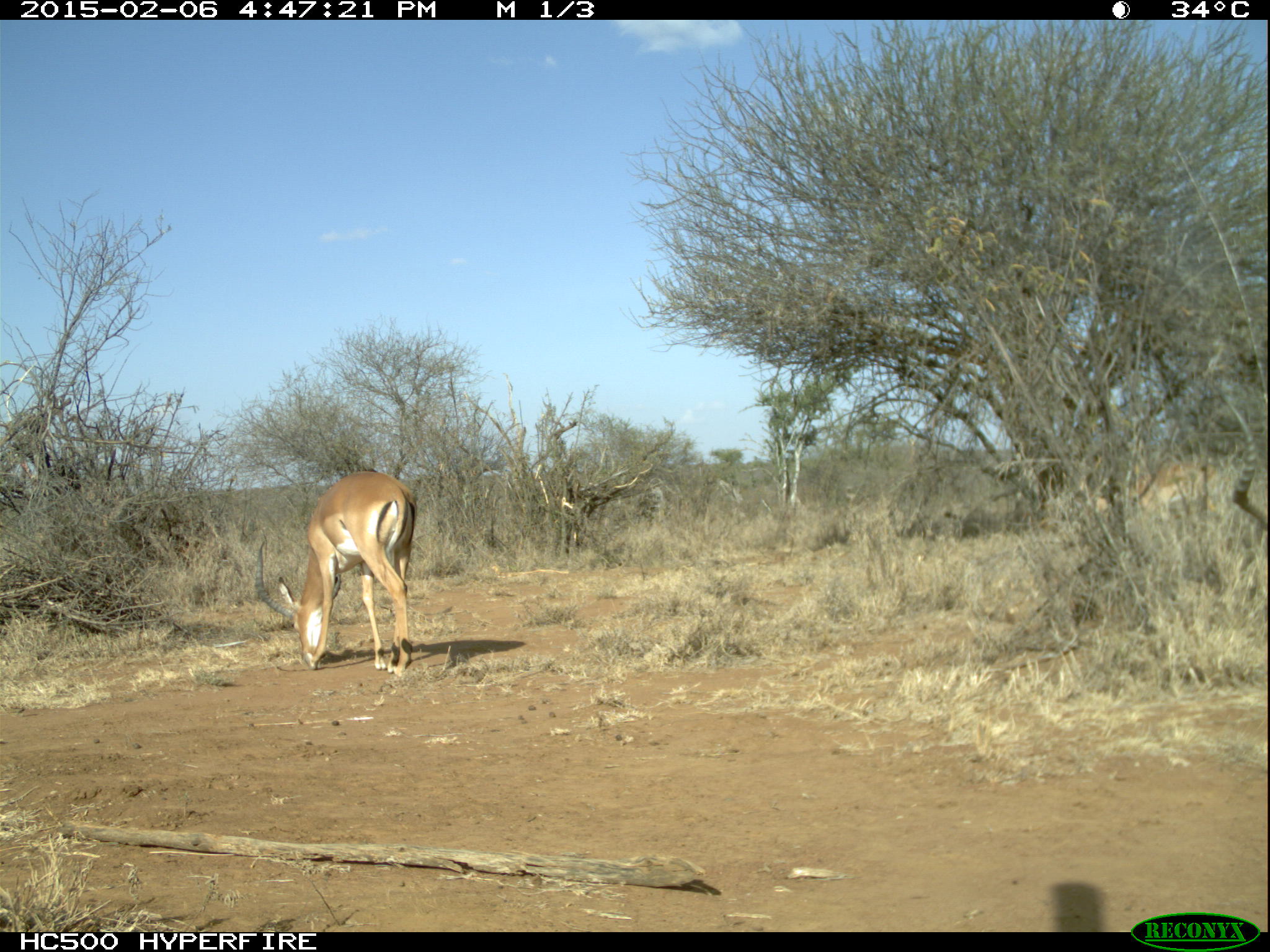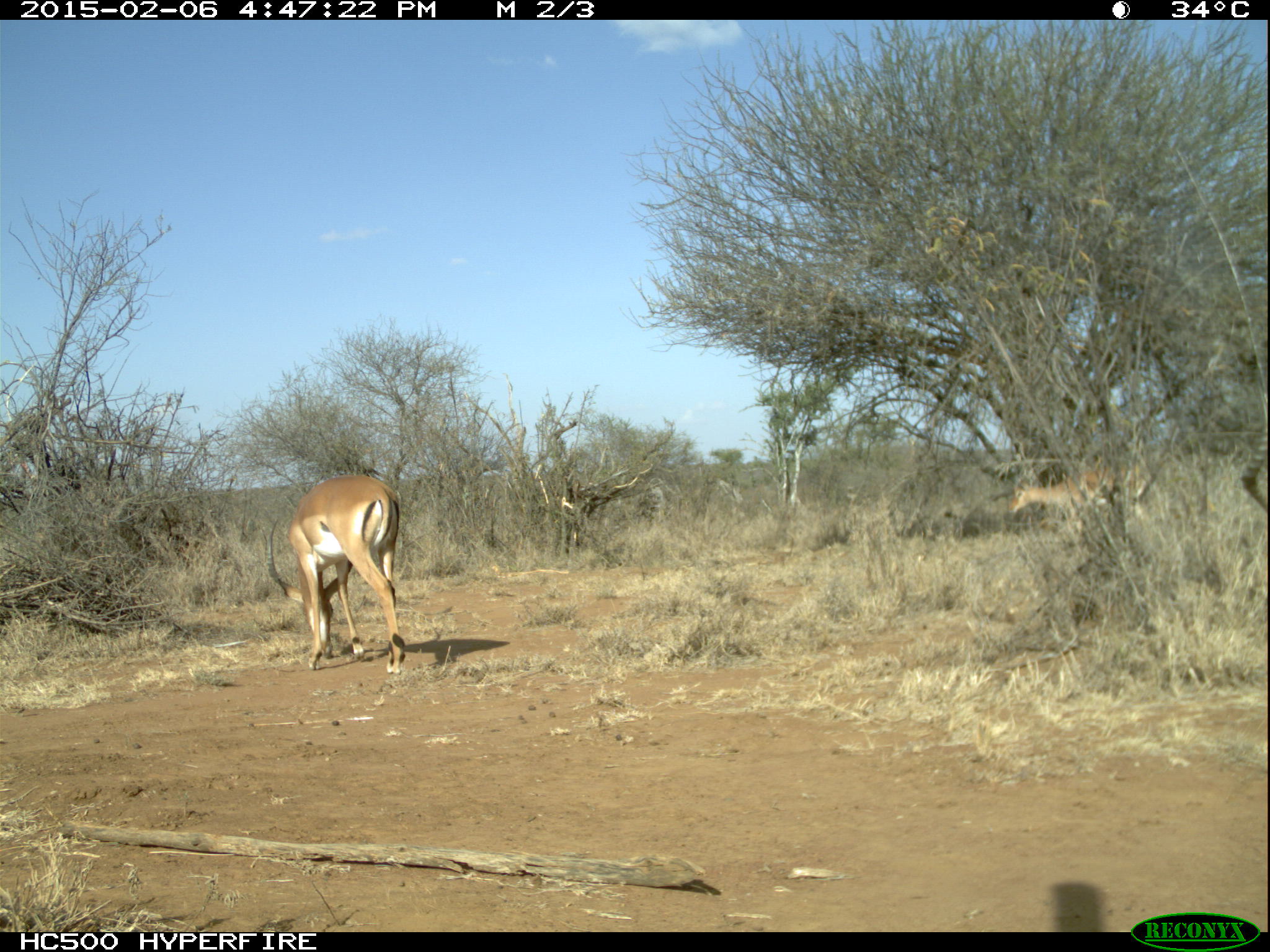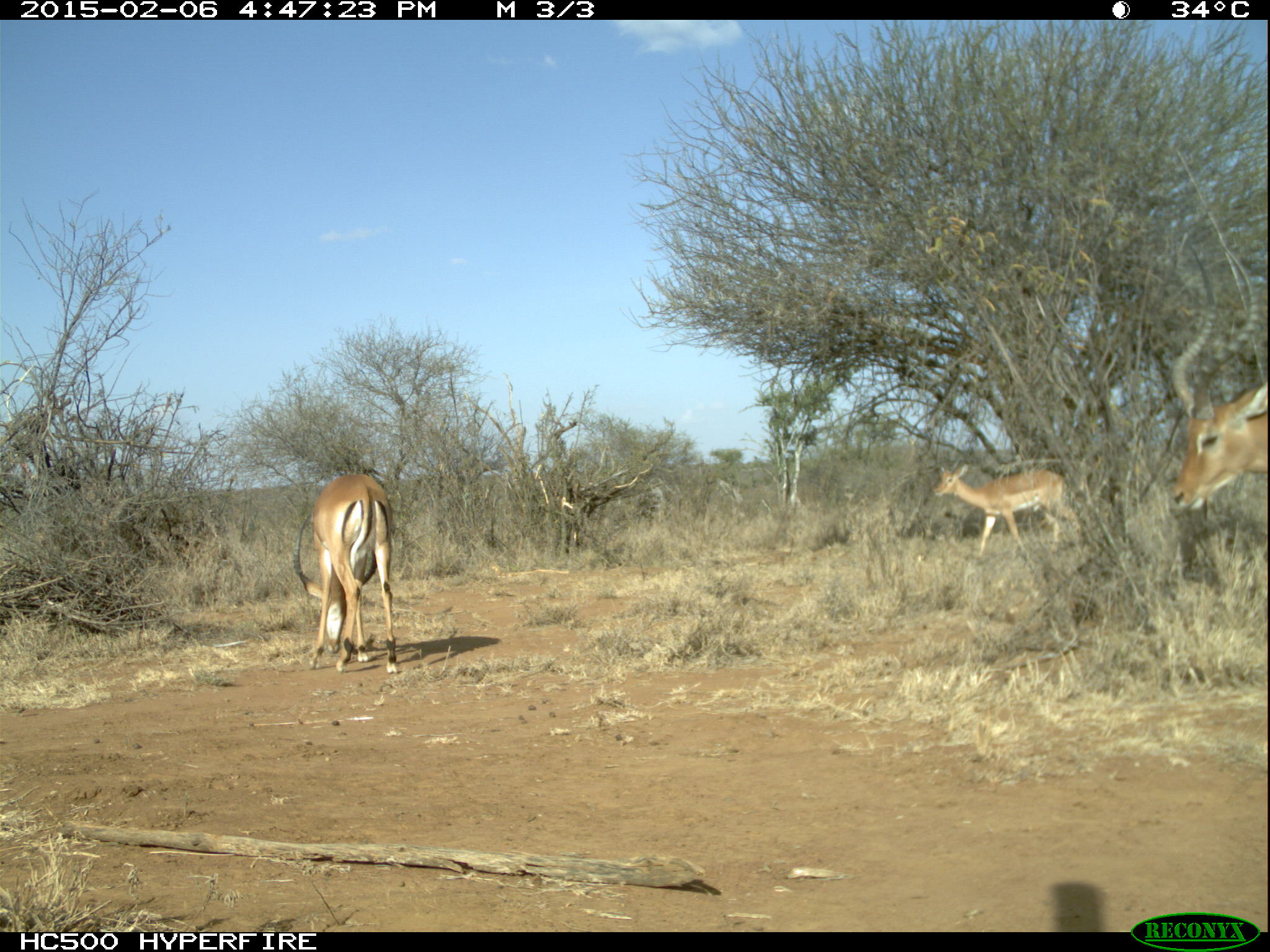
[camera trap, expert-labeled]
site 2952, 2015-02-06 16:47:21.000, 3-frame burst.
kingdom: Animalia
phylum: Chordata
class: Mammalia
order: Artiodactyla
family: Bovidae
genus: Aepyceros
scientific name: Aepyceros melampus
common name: impala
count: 3